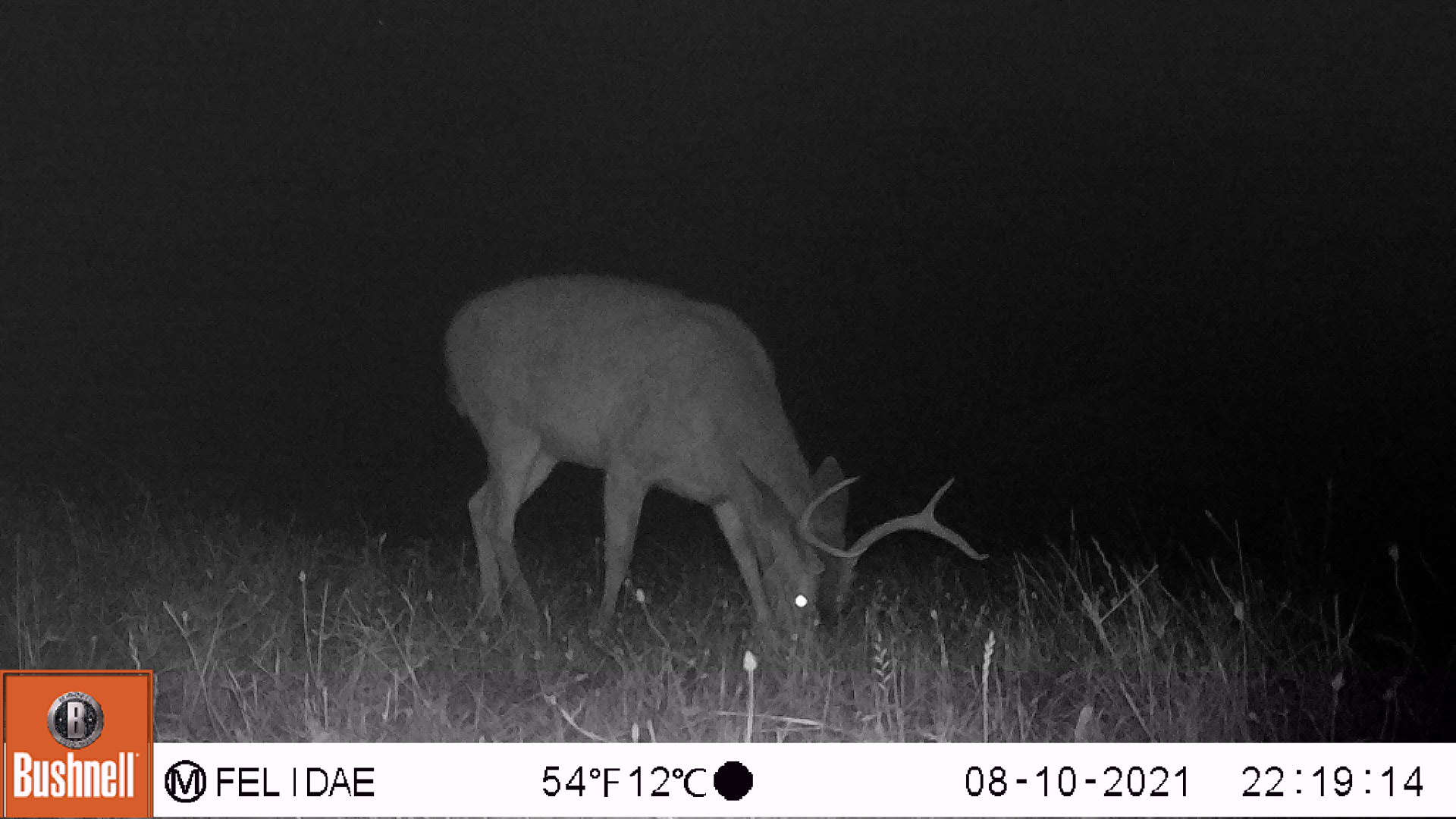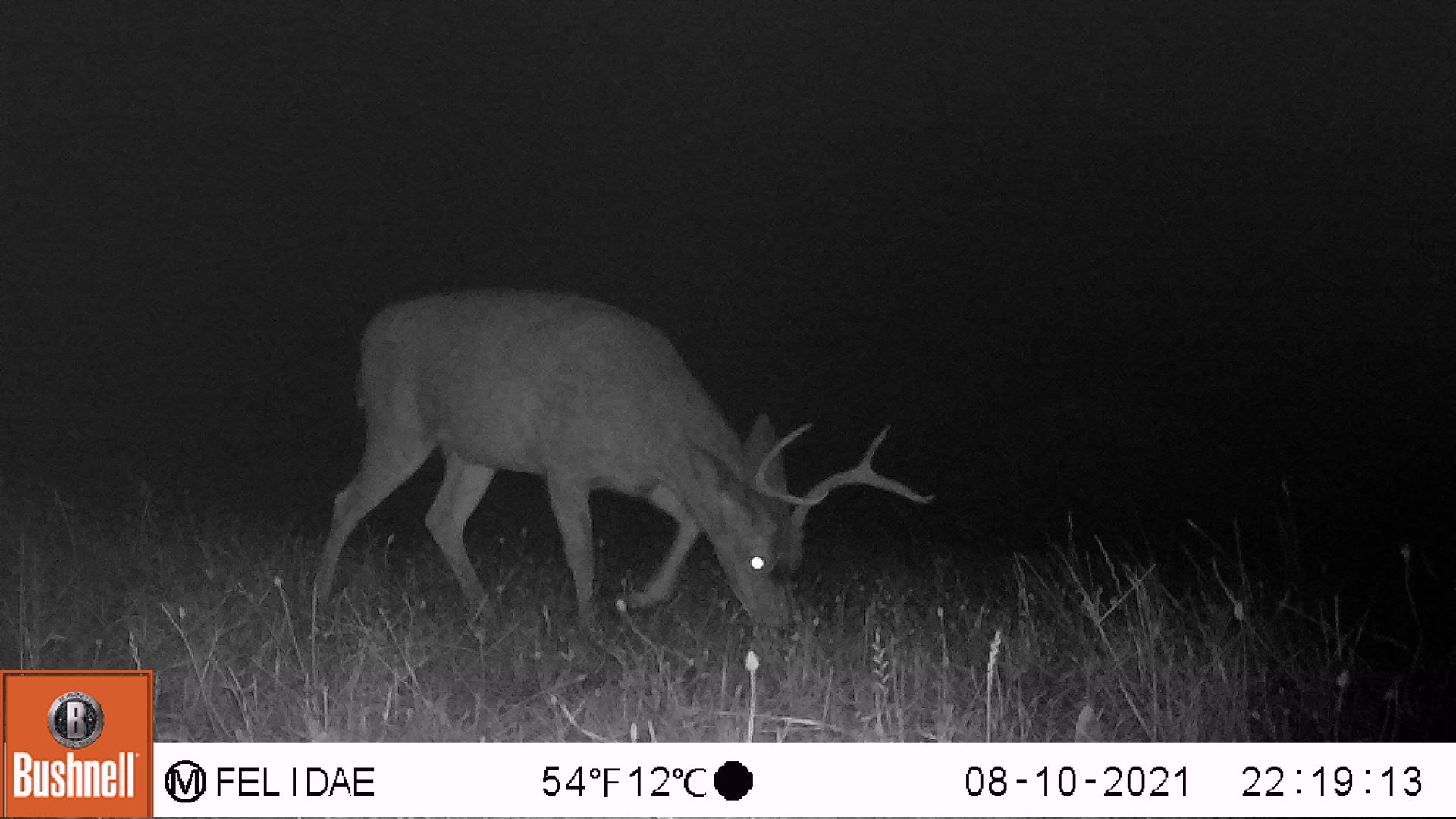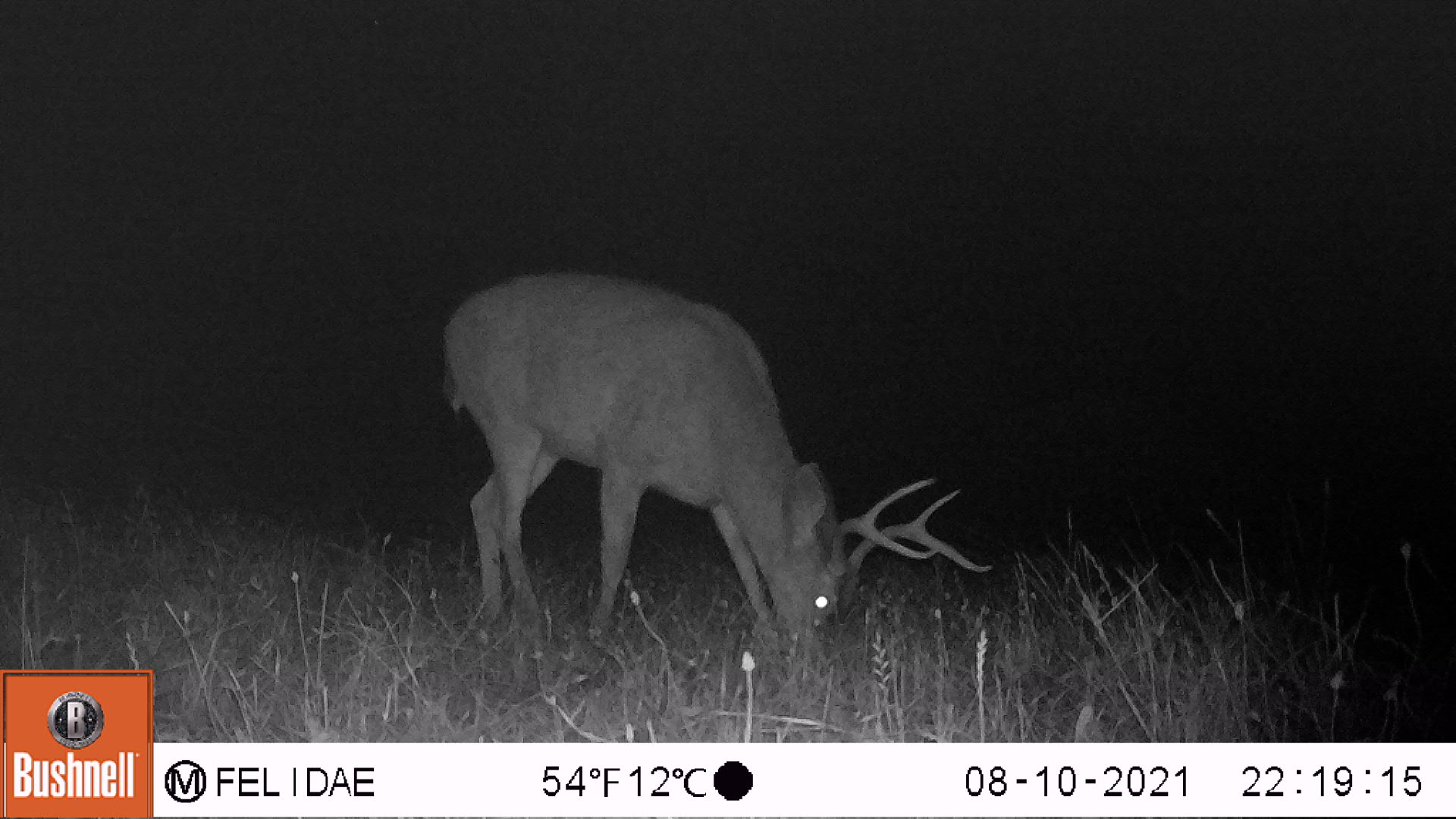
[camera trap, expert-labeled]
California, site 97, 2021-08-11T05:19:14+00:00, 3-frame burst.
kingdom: Animalia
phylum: Chordata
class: Mammalia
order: Artiodactyla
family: Cervidae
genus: Odocoileus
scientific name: Odocoileus hemionus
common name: mule deer